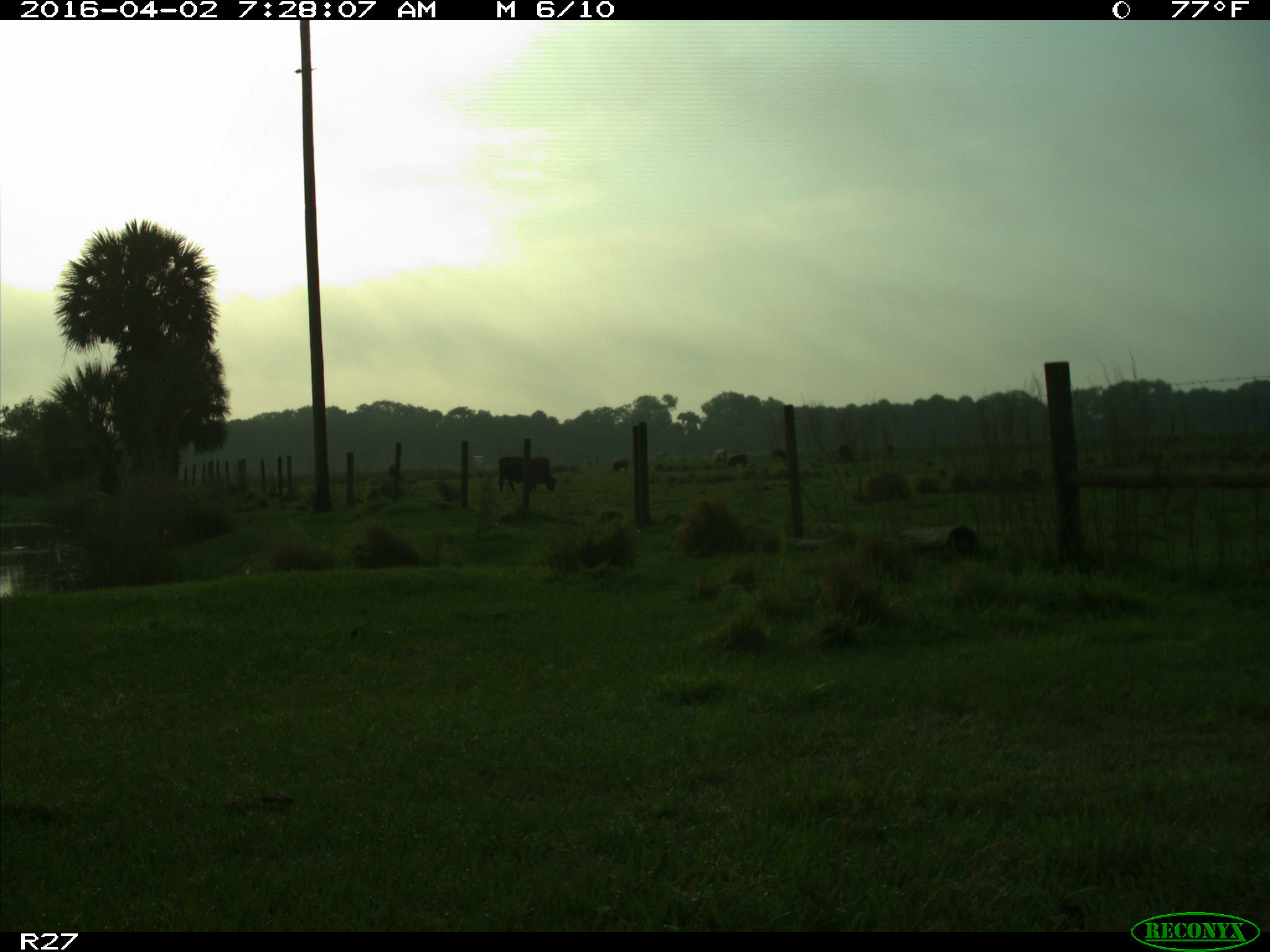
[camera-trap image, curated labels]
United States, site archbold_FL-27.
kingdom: Animalia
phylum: Chordata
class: Mammalia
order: Artiodactyla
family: Bovidae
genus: Bos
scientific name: Bos taurus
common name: domestic cow